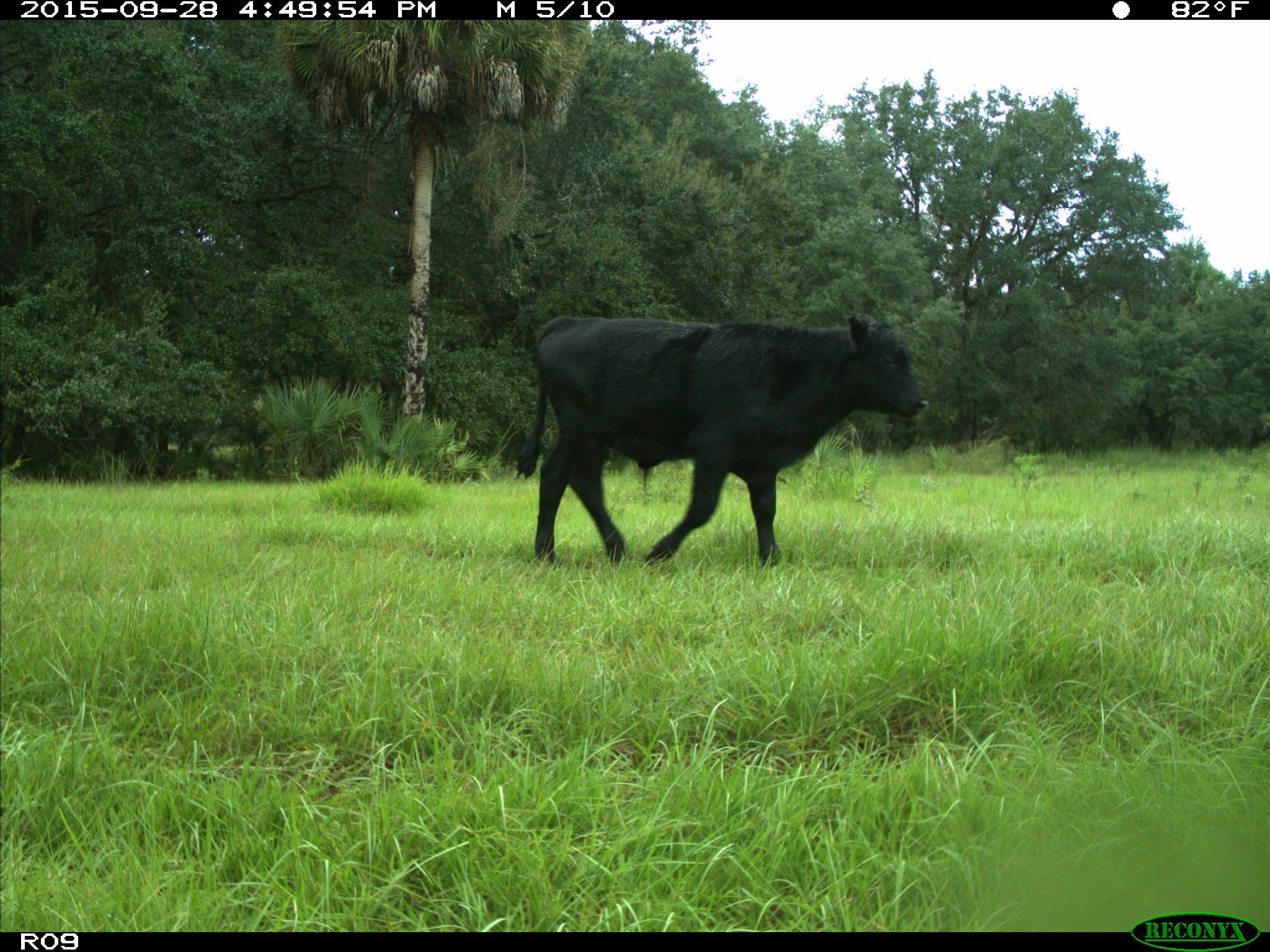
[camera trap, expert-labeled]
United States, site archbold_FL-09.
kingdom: Animalia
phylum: Chordata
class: Mammalia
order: Artiodactyla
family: Bovidae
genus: Bos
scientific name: Bos taurus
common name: domestic cow